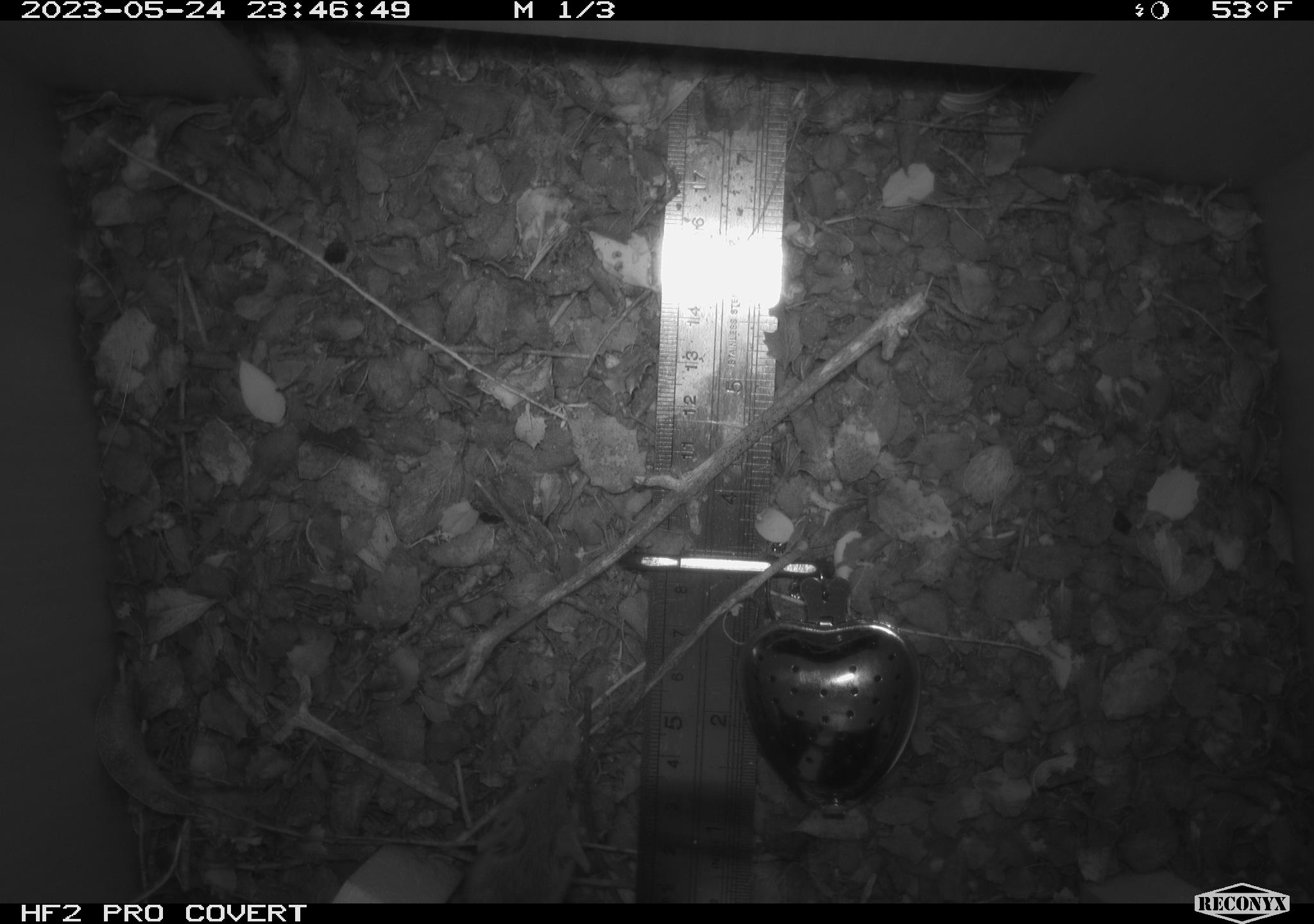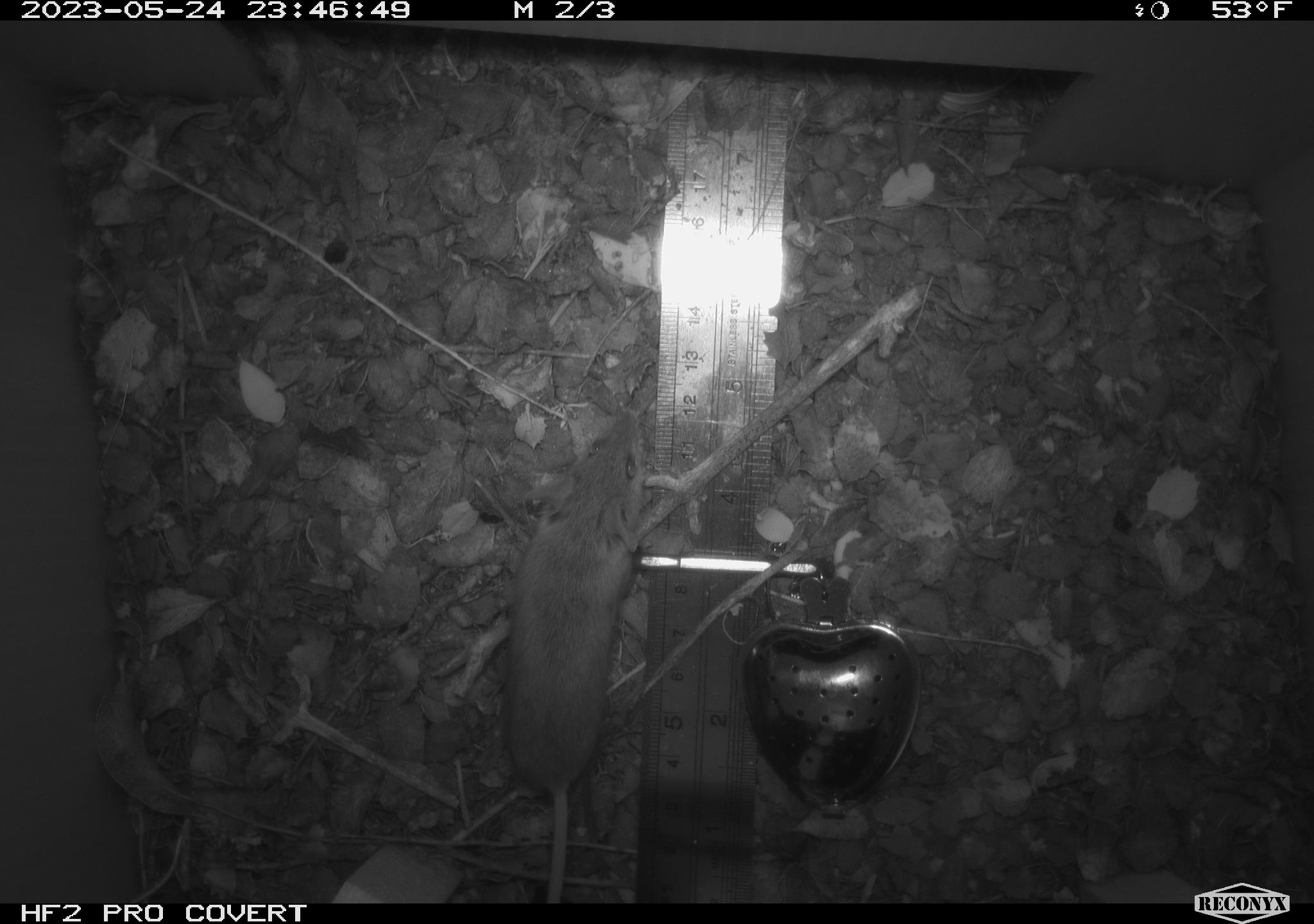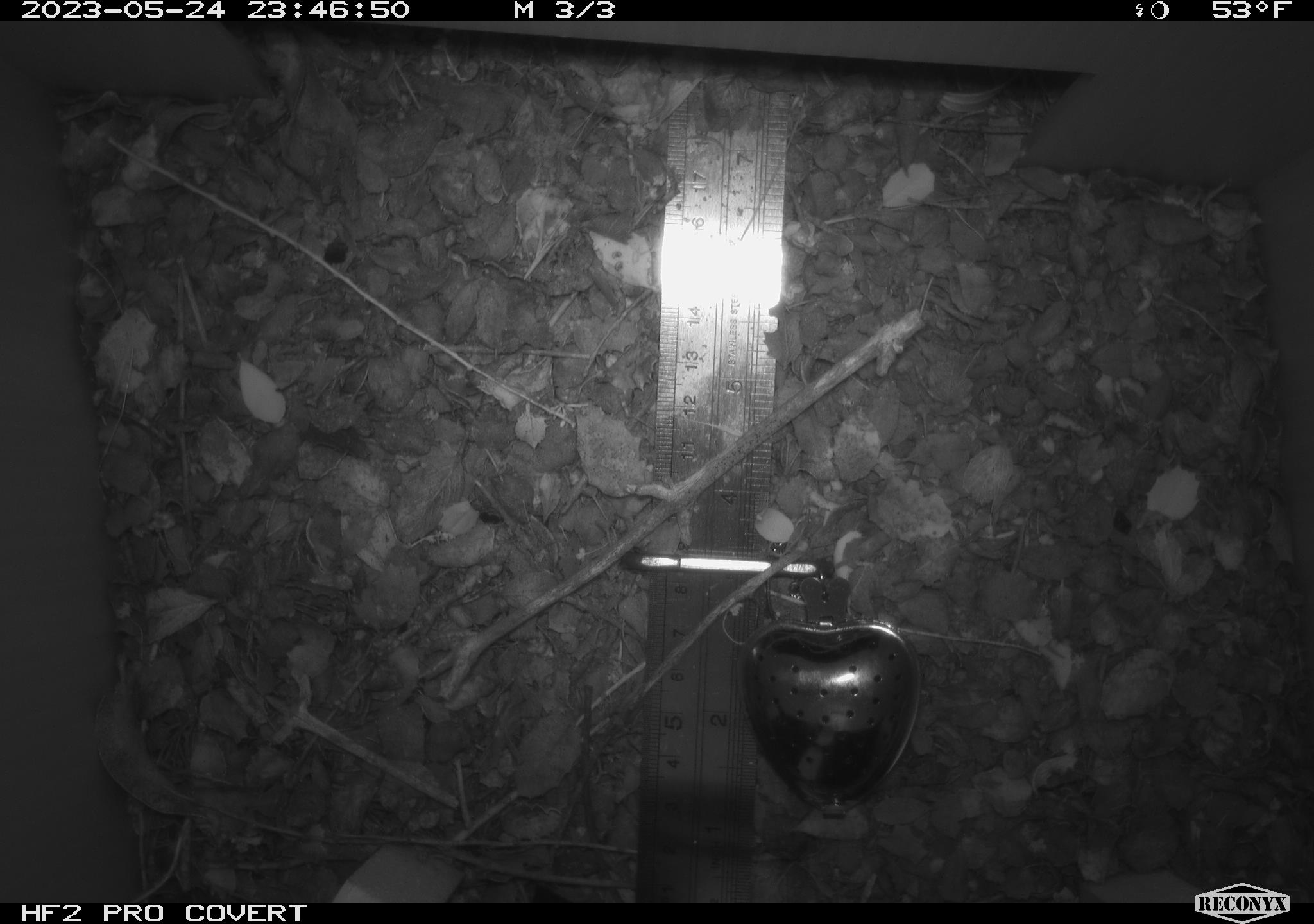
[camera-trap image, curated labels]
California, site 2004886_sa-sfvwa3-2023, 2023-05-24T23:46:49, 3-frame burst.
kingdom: Animalia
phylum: Chordata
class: Mammalia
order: Rodentia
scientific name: Rodentia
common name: mouse species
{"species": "mouse species (Rodentia)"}